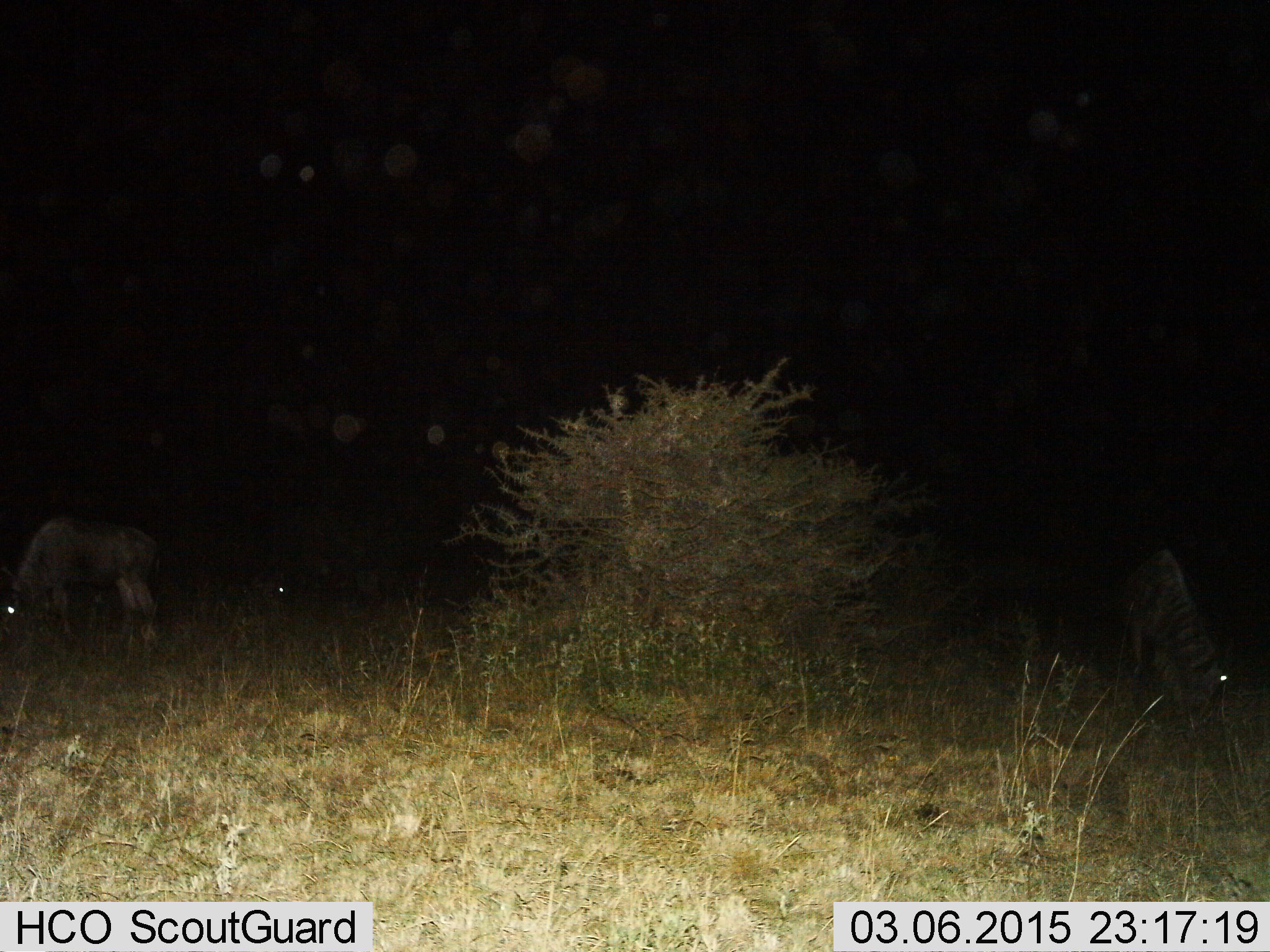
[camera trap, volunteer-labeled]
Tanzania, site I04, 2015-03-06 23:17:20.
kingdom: Animalia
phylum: Chordata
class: Mammalia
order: Artiodactyla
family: Bovidae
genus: Connochaetes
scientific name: Connochaetes taurinus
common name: blue wildebeest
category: wildebeest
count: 3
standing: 40%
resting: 0%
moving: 0%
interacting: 0%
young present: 0%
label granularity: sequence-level